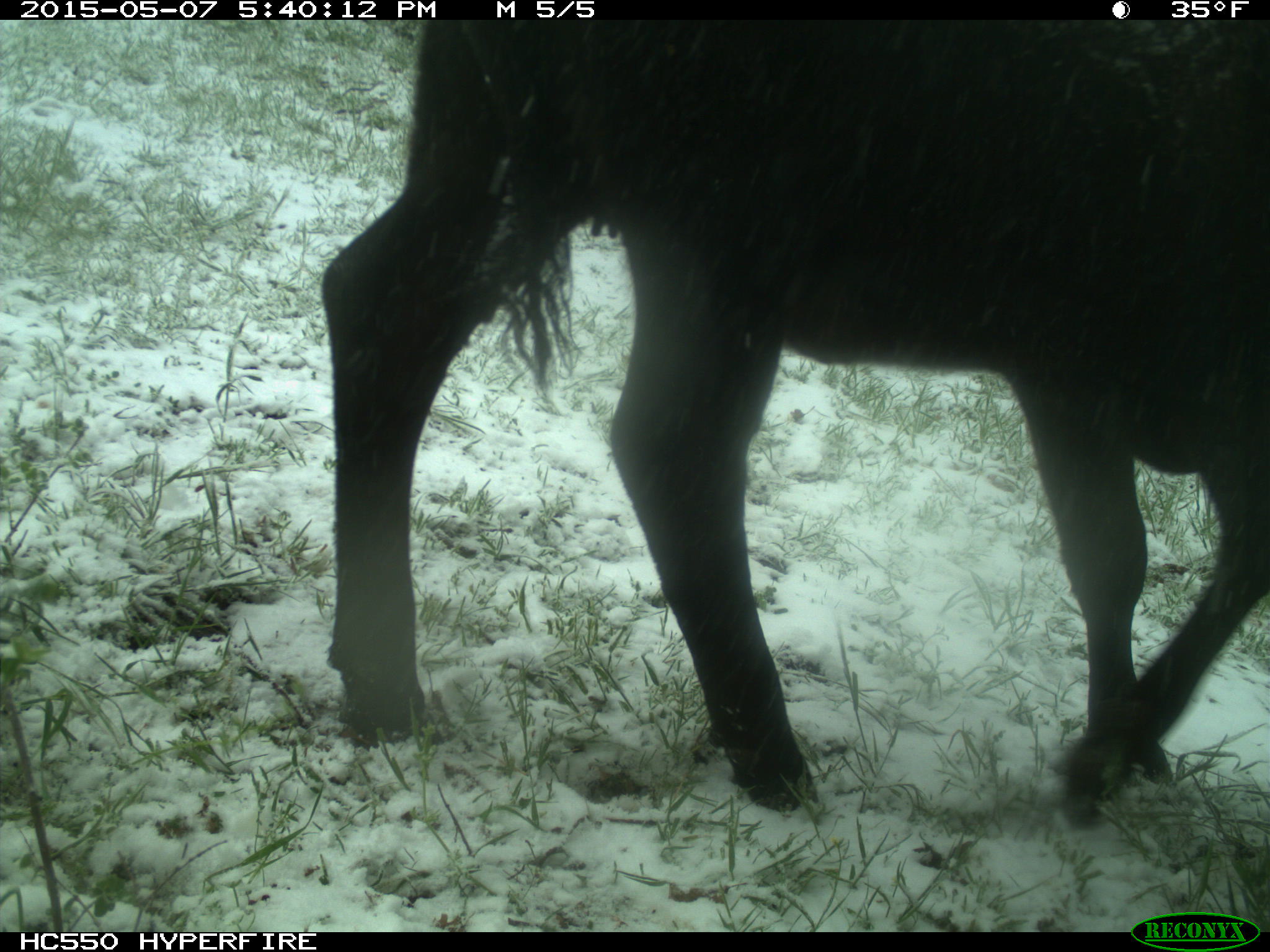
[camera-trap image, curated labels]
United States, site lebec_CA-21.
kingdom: Animalia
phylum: Chordata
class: Mammalia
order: Artiodactyla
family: Bovidae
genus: Bos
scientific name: Bos taurus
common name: domestic cow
Bos taurus (domestic cow).